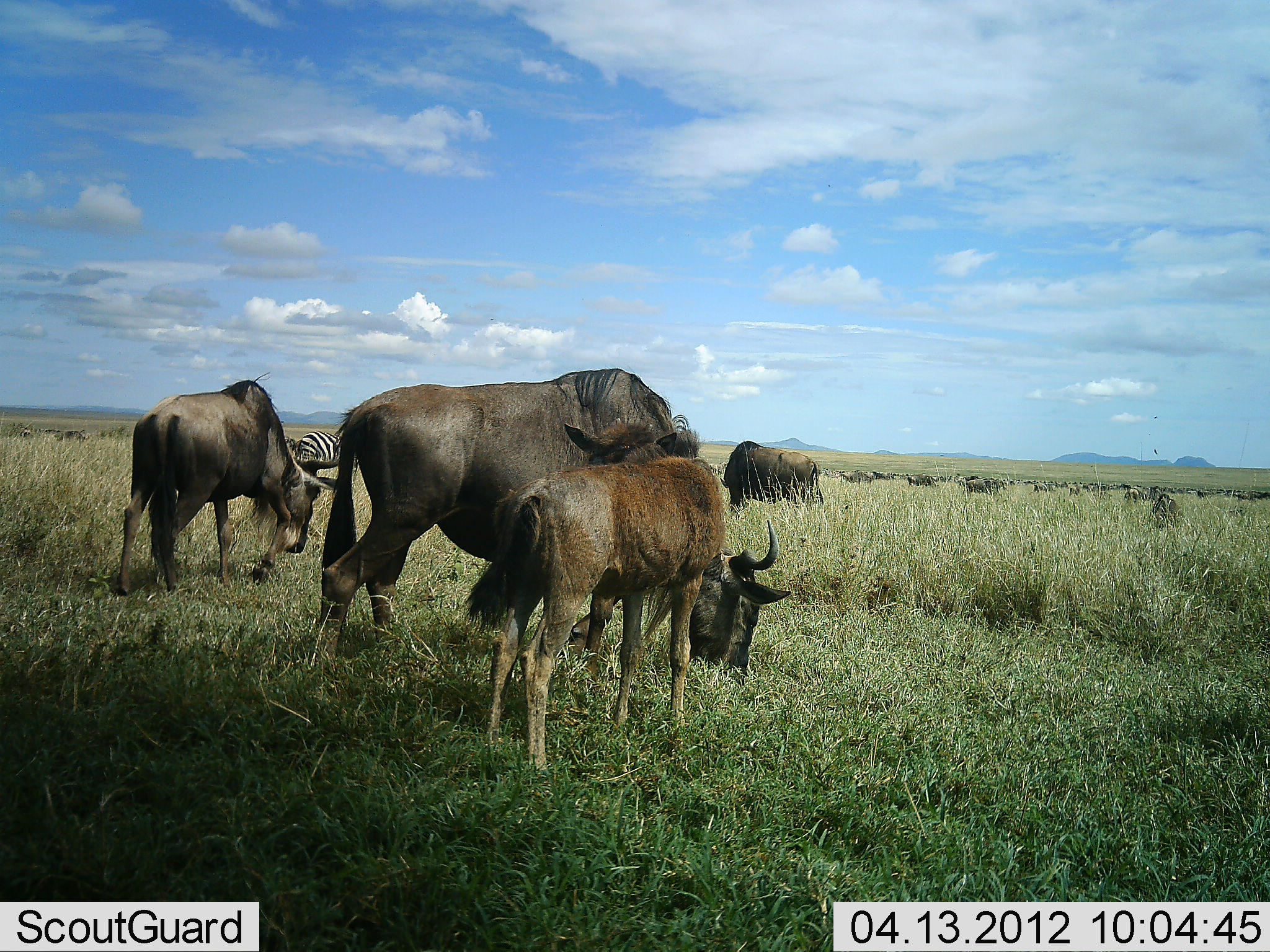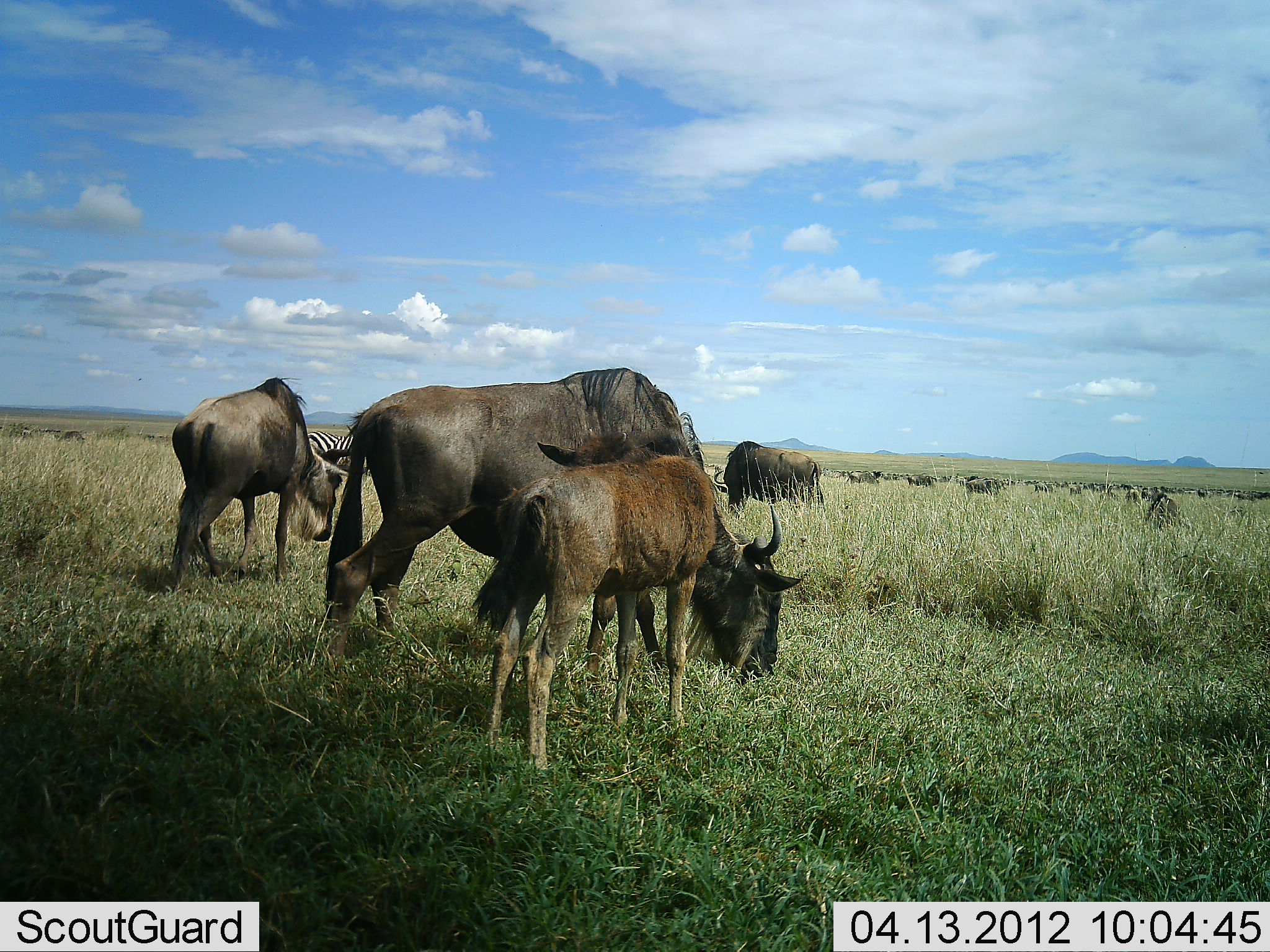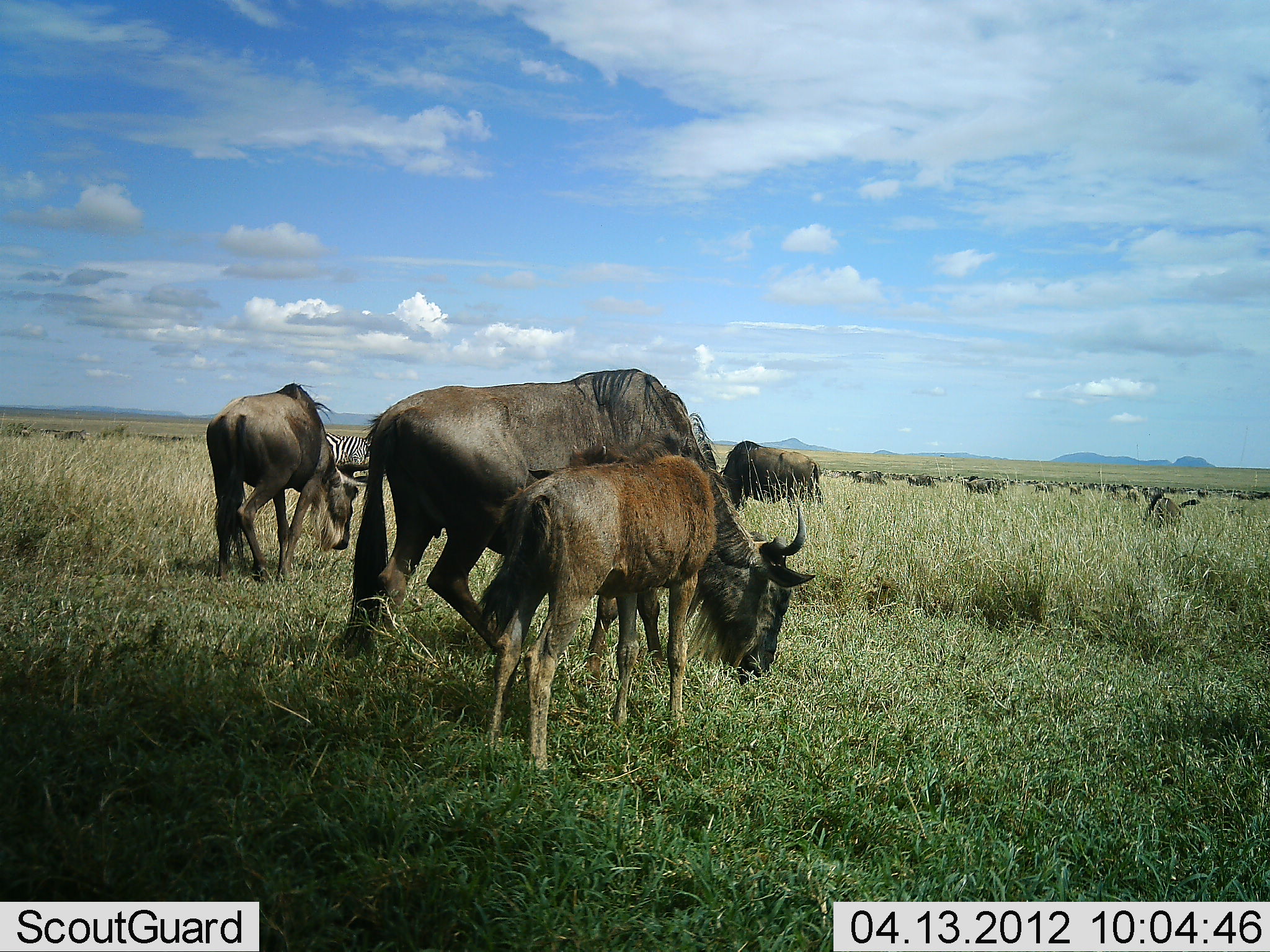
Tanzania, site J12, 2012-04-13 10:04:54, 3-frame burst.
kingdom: Animalia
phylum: Chordata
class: Mammalia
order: Artiodactyla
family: Bovidae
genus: Connochaetes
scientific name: Connochaetes taurinus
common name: blue wildebeest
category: wildebeest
Wildebeest (blue wildebeest) (Connochaetes taurinus), count 11-50. Behavior (volunteer vote fractions): standing 45%, resting 0%, moving 24%, interacting 7%. Young present (vote fraction): 83%. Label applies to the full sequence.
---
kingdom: Animalia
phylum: Chordata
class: Mammalia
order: Perissodactyla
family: Equidae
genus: Equus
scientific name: Equus quagga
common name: plains zebra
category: zebra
Zebra (plains zebra) (Equus quagga), count 1. Behavior (volunteer vote fractions): standing 73%, resting 0%, moving 5%, interacting 0%. Young present (vote fraction): 5%. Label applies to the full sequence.